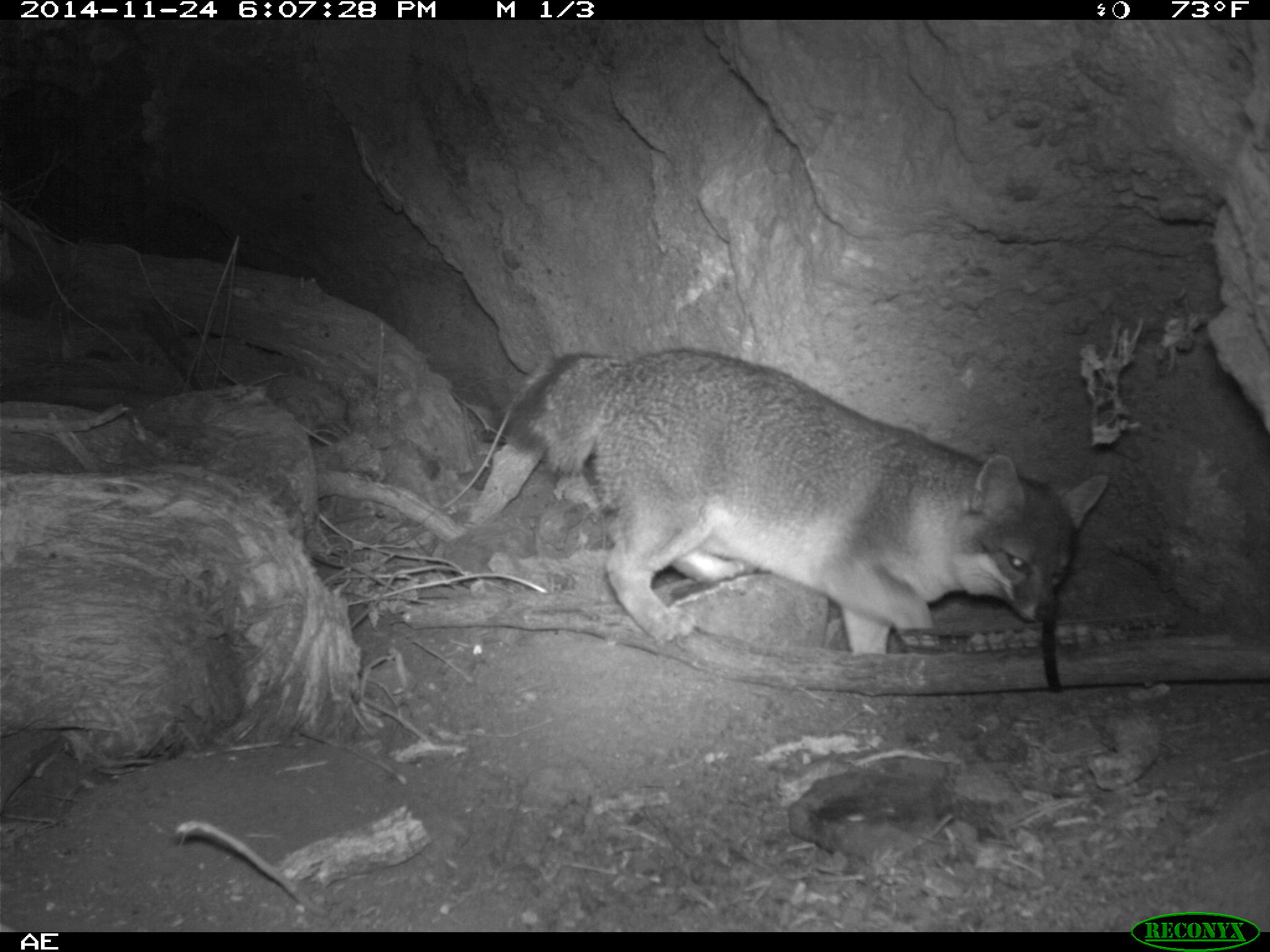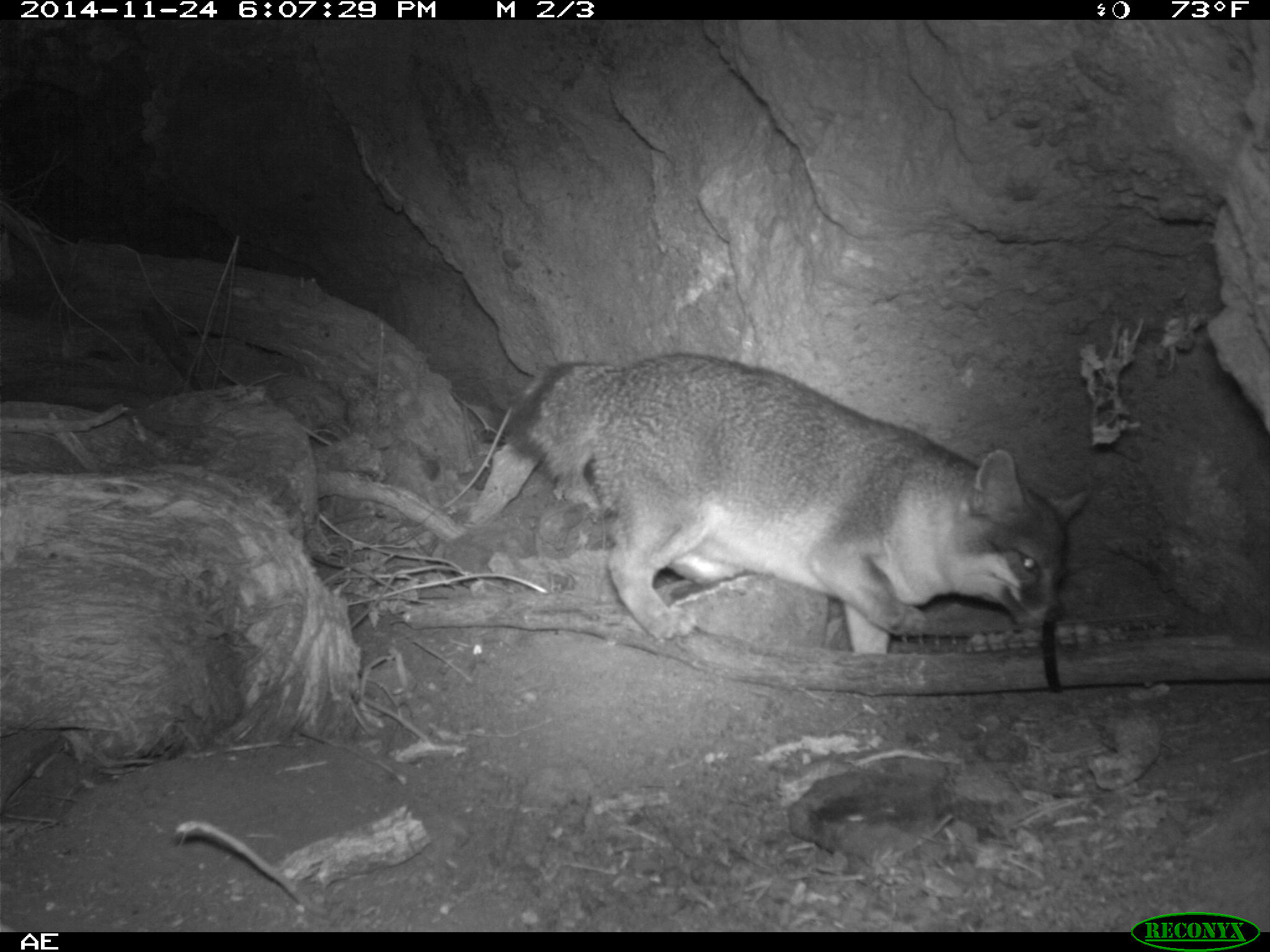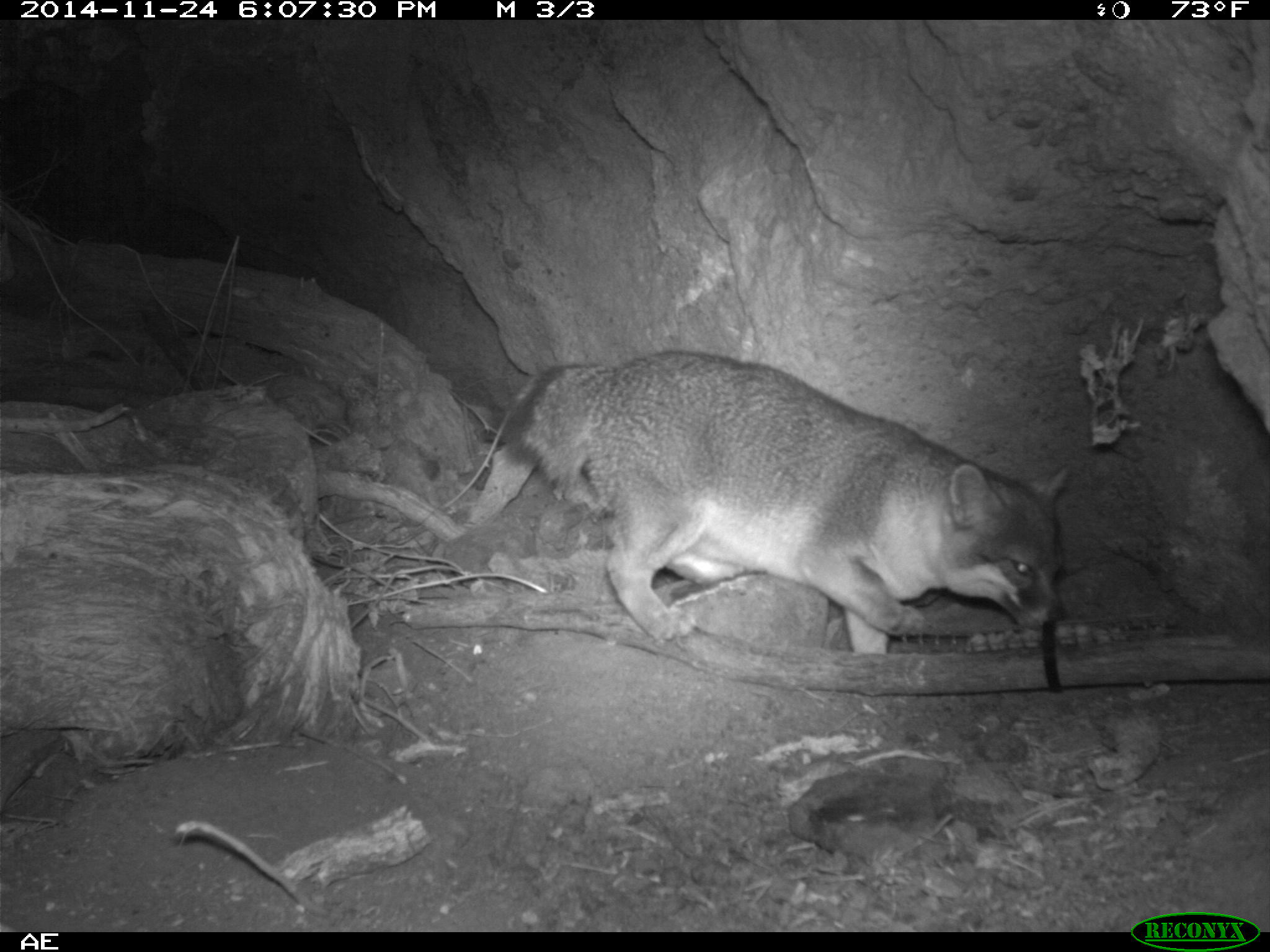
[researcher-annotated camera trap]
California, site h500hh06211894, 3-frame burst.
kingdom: Animalia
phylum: Chordata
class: Mammalia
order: Carnivora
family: Canidae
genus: Urocyon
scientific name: Urocyon littoralis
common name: island fox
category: fox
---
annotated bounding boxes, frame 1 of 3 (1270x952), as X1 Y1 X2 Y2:
fox: 504 348 1111 657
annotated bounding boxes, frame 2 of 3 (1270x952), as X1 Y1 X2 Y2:
fox: 499 353 1091 656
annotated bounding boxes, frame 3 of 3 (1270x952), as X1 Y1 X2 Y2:
fox: 500 350 1073 654